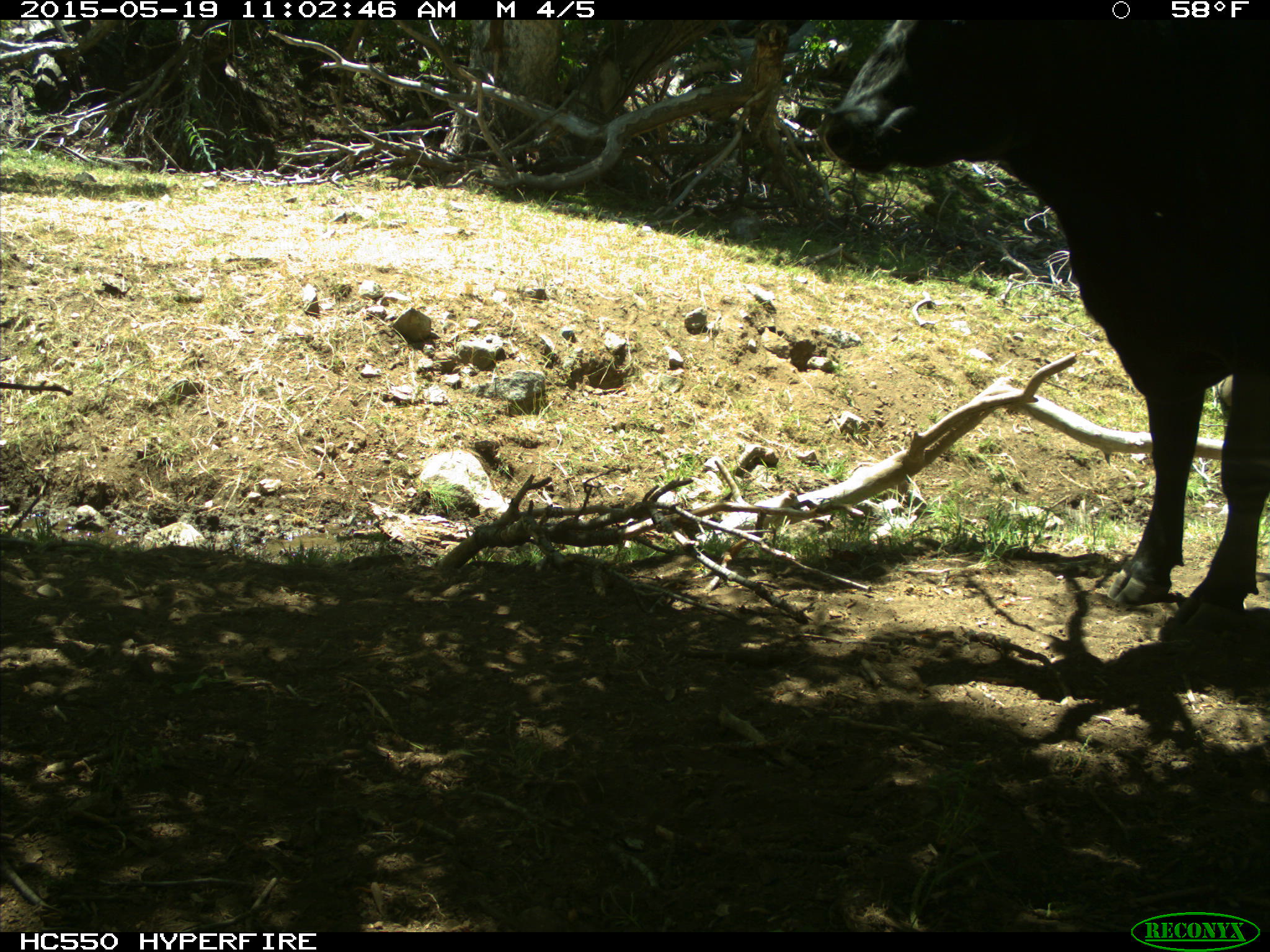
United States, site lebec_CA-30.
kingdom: Animalia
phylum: Chordata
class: Mammalia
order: Artiodactyla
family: Bovidae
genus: Bos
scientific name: Bos taurus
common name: domestic cow